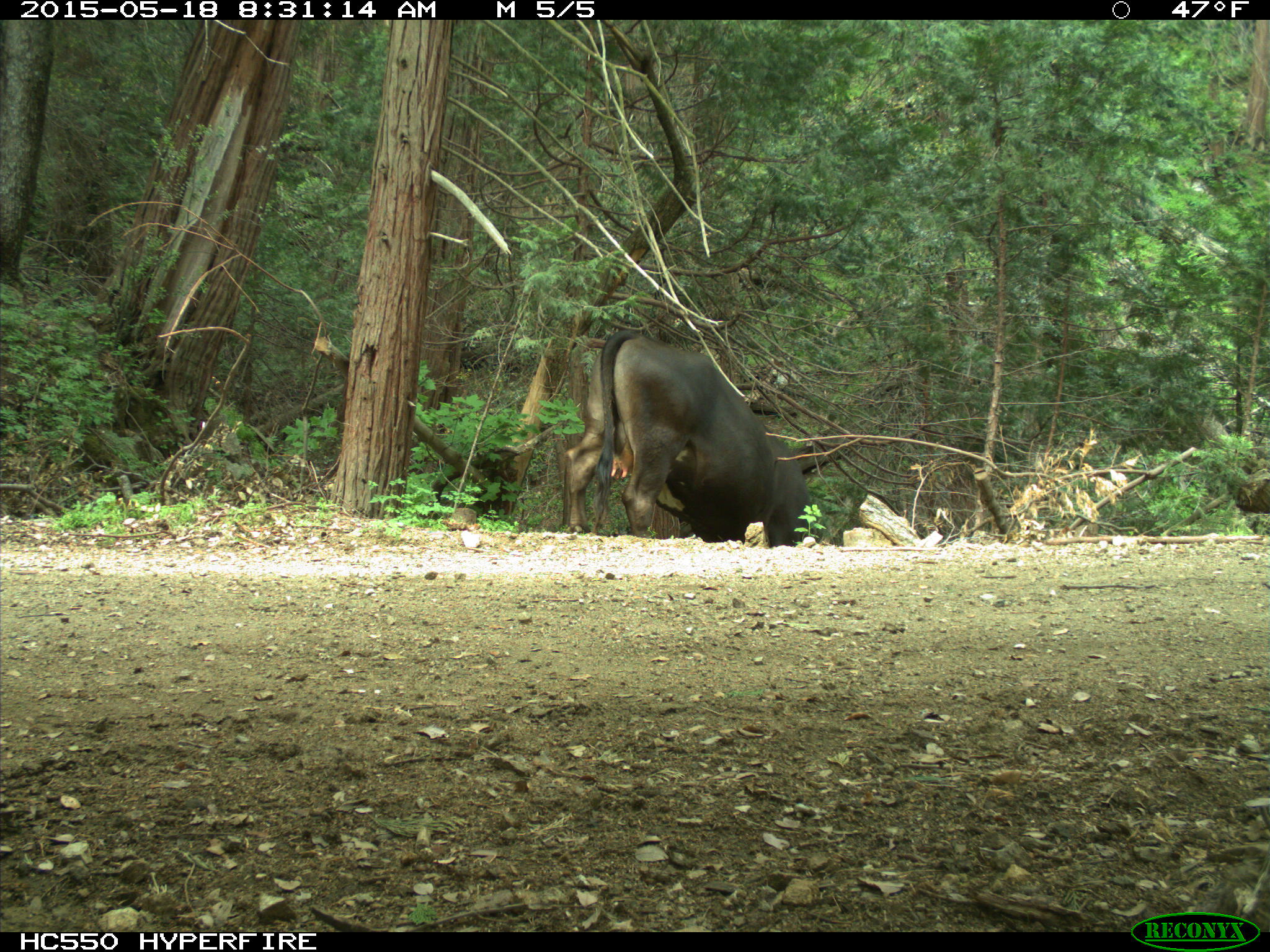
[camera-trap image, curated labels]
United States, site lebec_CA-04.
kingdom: Animalia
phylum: Chordata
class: Mammalia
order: Artiodactyla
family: Bovidae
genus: Bos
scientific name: Bos taurus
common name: domestic cow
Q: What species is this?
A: Bos taurus (domestic cow).